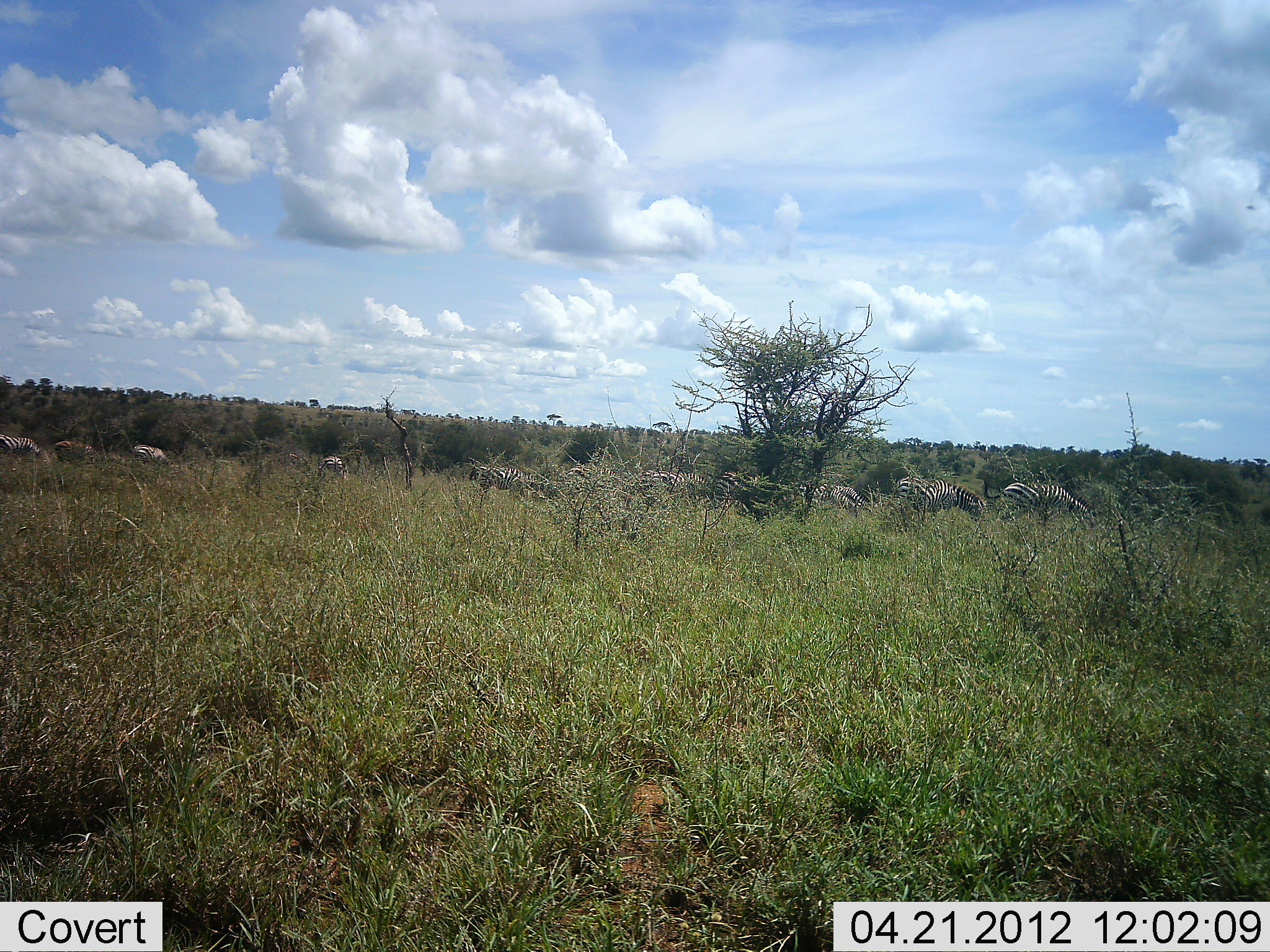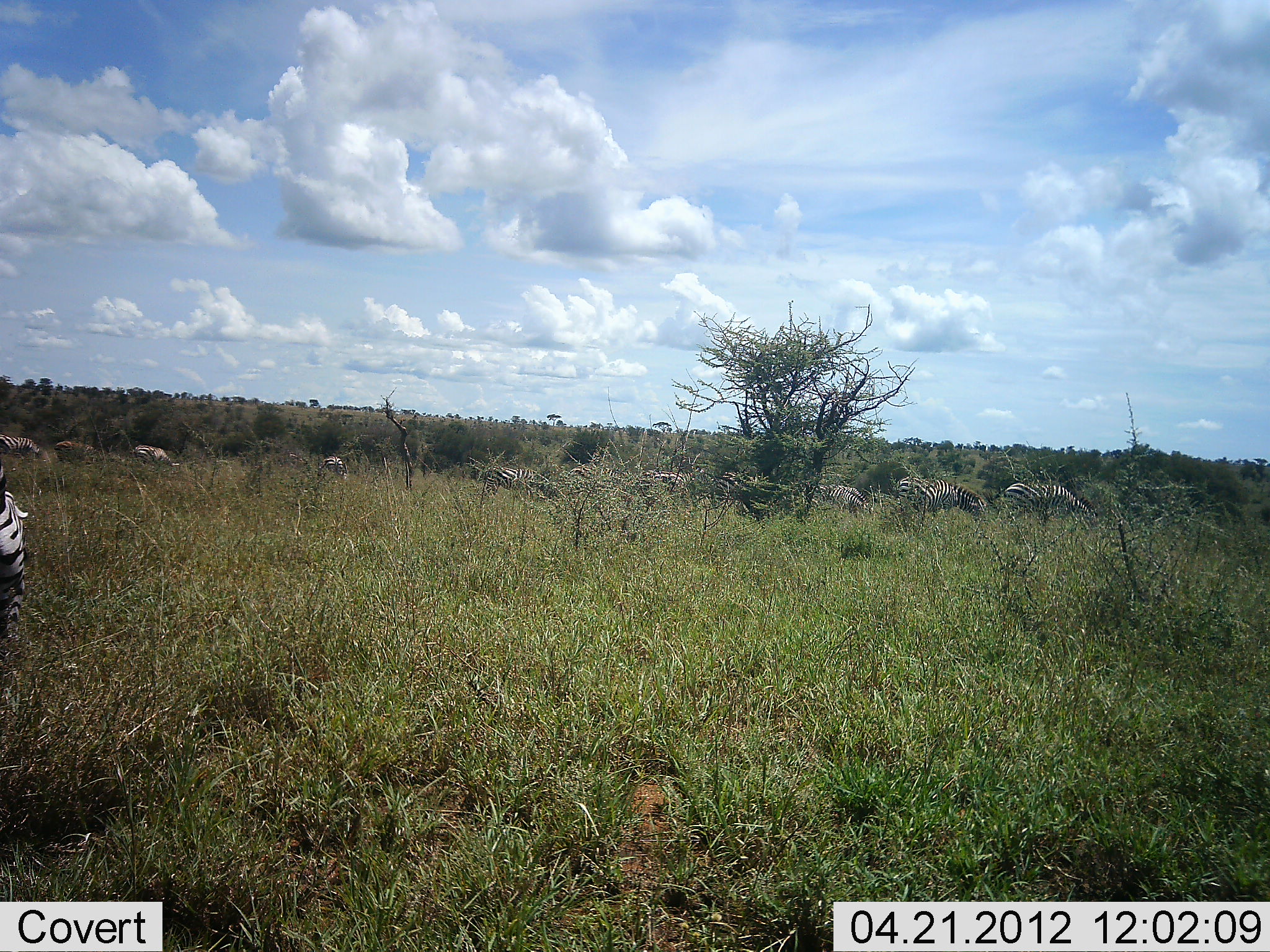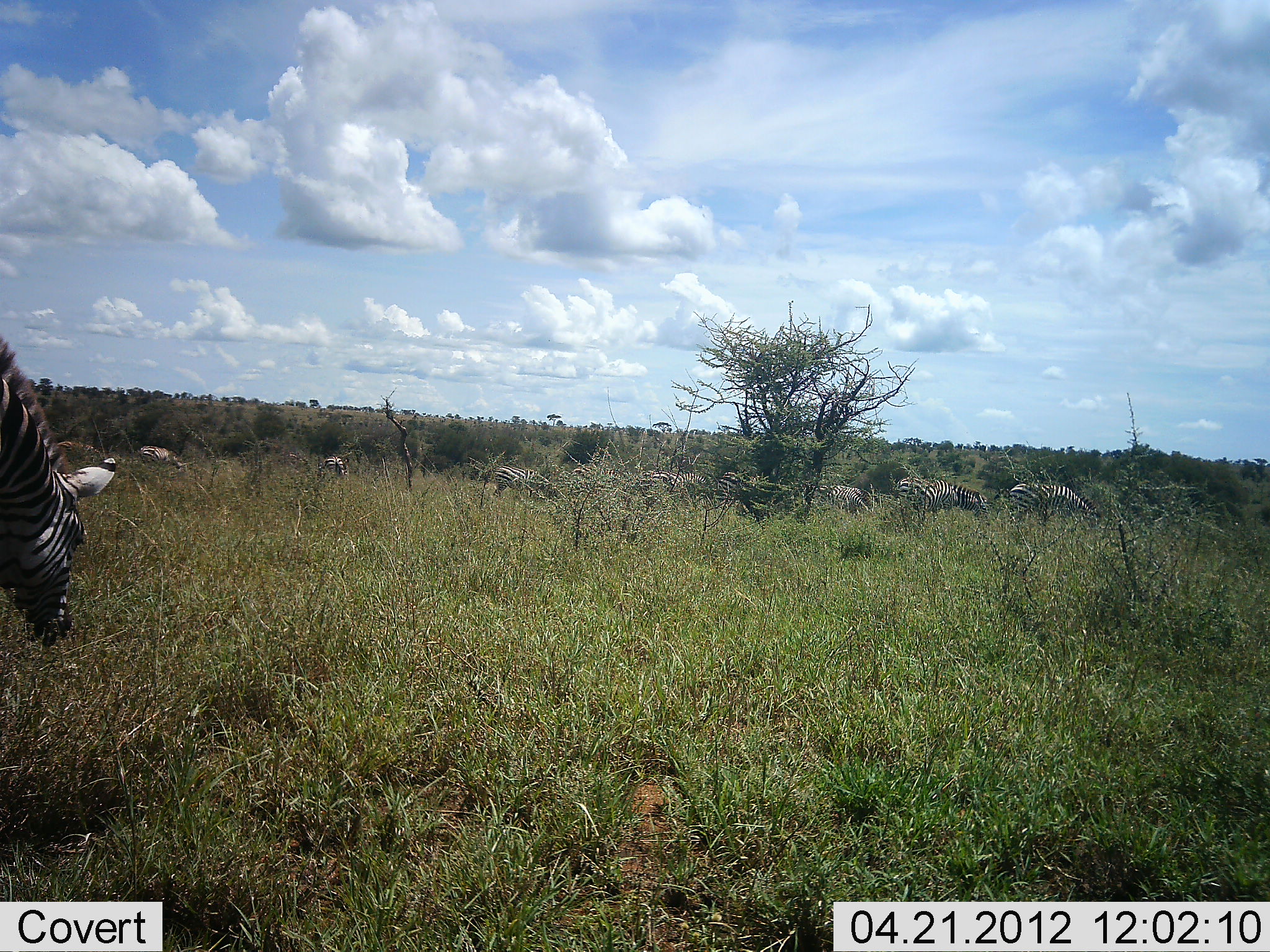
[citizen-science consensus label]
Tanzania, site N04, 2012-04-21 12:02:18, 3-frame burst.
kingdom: Animalia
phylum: Chordata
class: Mammalia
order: Perissodactyla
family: Equidae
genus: Equus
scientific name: Equus quagga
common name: plains zebra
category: zebra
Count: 11-50.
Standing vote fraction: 41%.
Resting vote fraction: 3%.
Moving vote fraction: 52%.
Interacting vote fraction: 3%.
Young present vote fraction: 0%.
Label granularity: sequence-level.